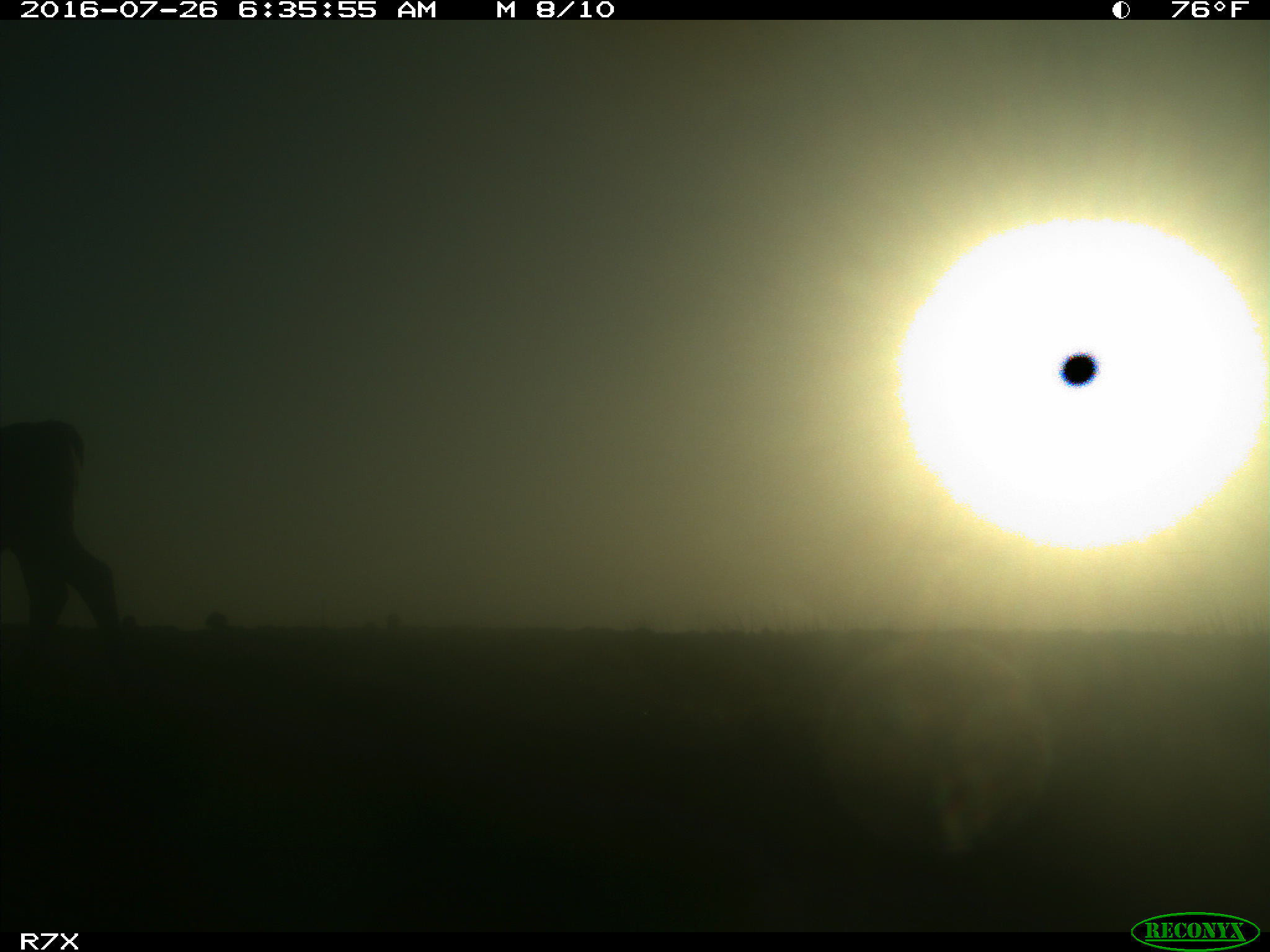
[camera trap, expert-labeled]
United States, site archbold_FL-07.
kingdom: Animalia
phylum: Chordata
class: Mammalia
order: Artiodactyla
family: Bovidae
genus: Bos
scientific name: Bos taurus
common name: domestic cow